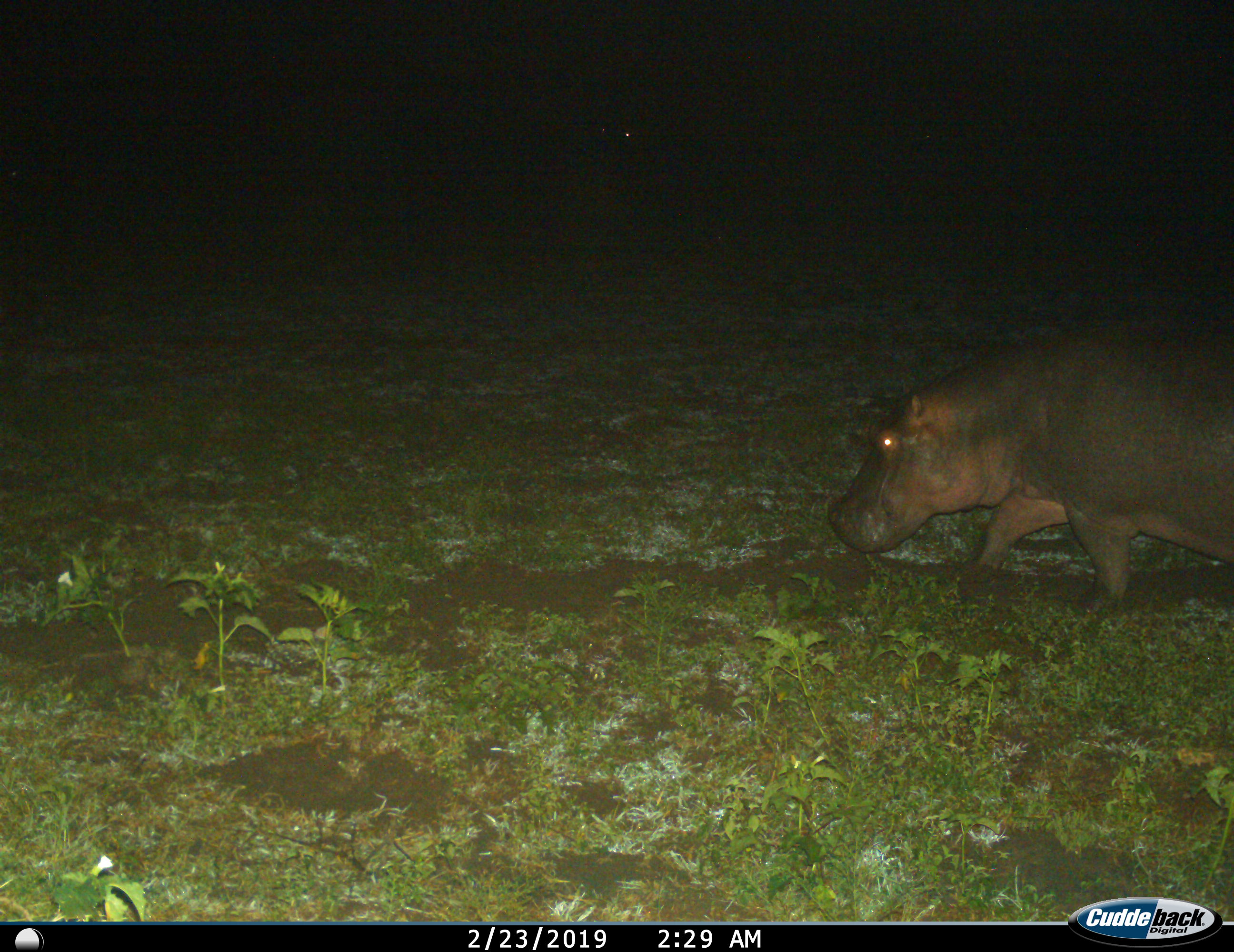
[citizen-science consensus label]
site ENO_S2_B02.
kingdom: Animalia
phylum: Chordata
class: Mammalia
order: Artiodactyla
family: Hippopotamidae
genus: Hippopotamus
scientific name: Hippopotamus amphibius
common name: hippopotamus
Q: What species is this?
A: Hippopotamus (Hippopotamus amphibius).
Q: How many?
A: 1.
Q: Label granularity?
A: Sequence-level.